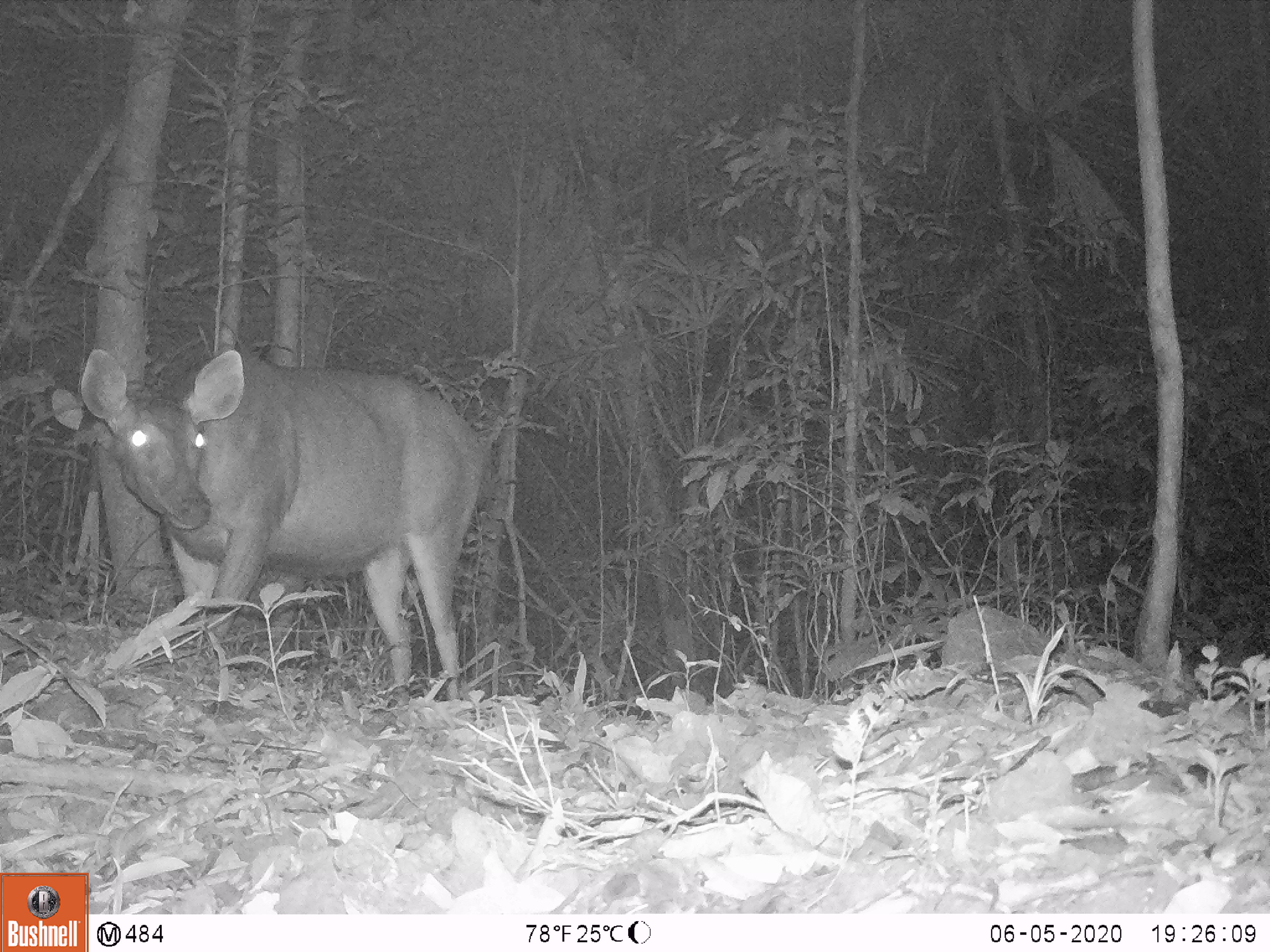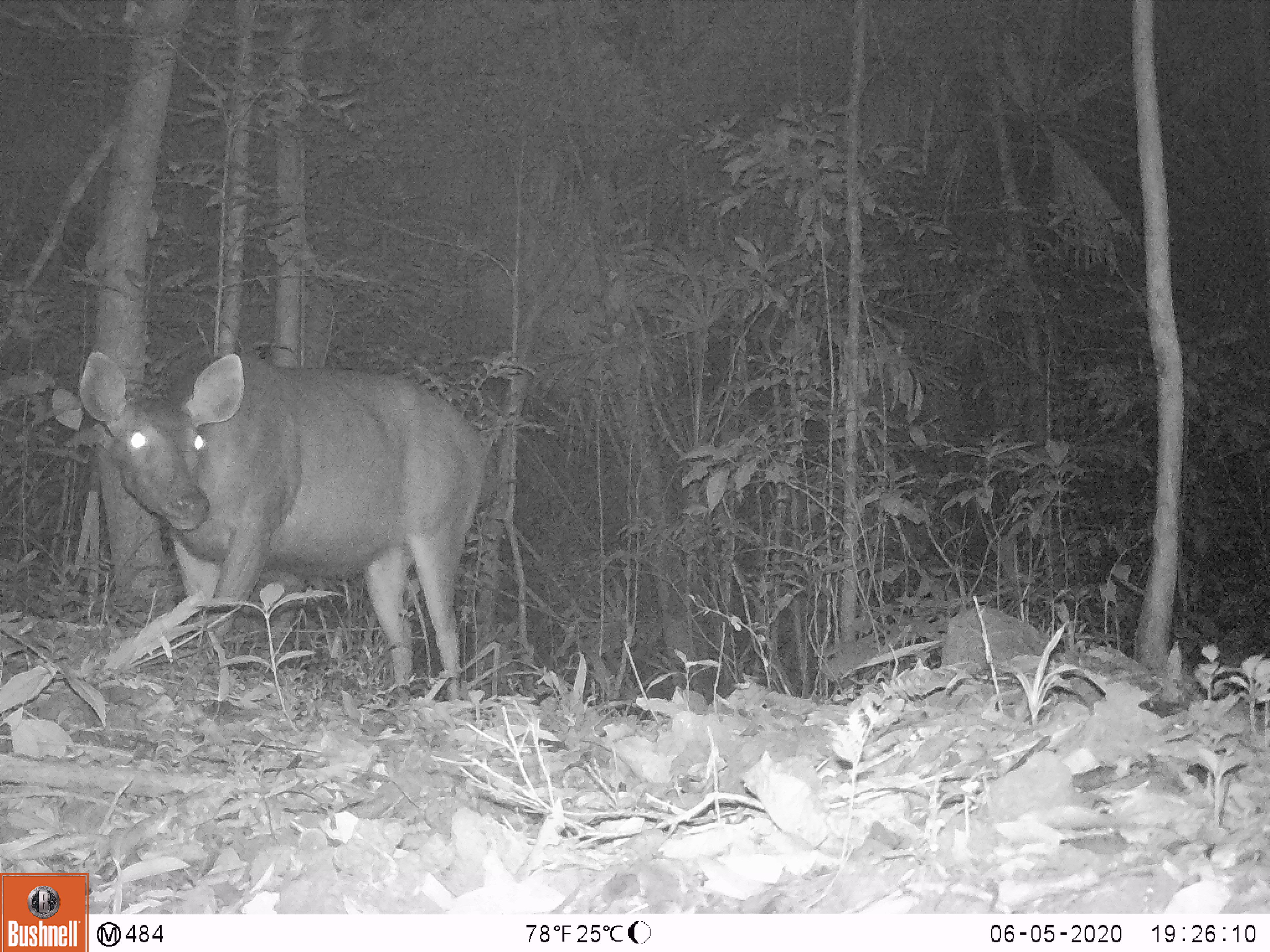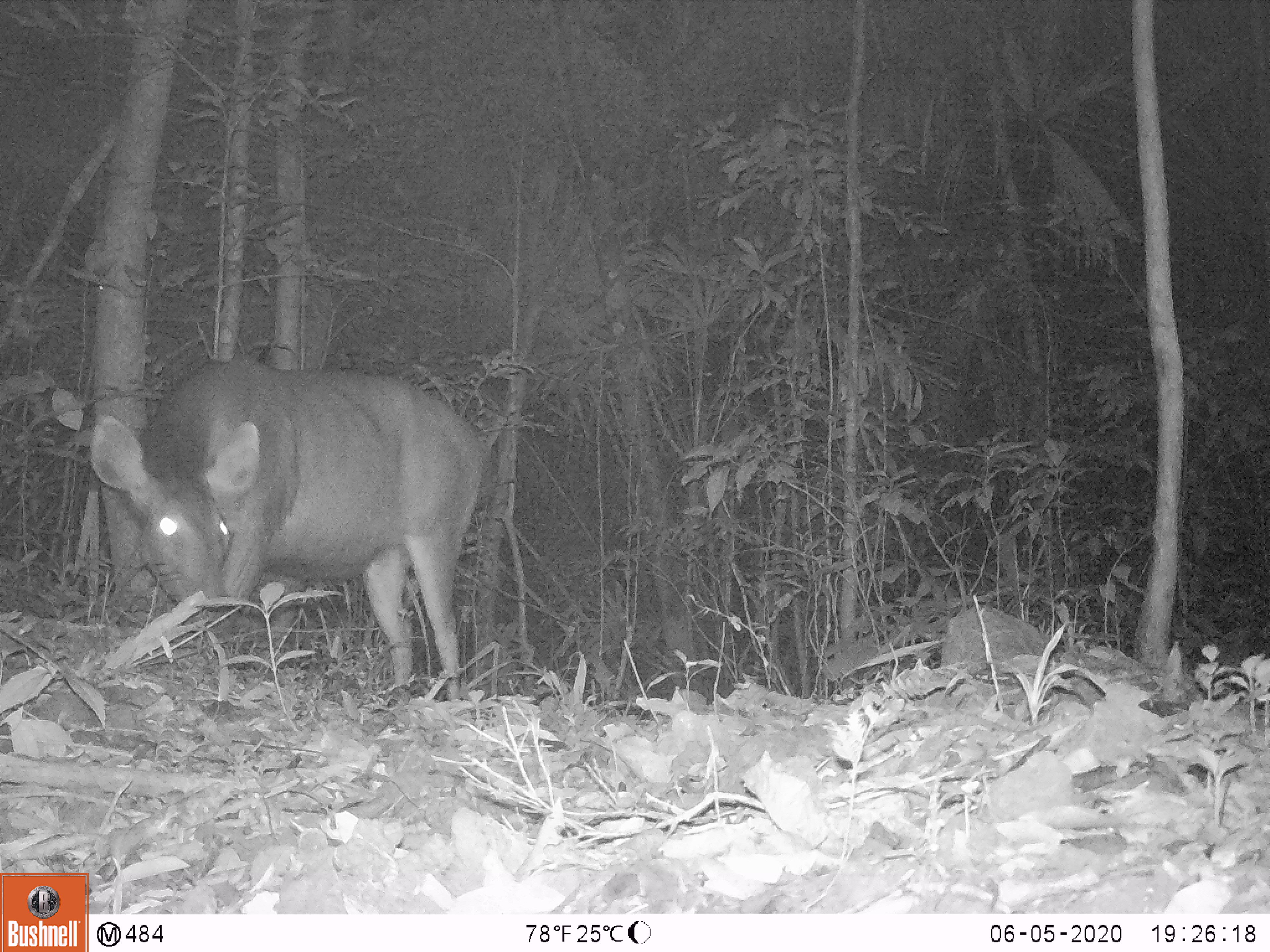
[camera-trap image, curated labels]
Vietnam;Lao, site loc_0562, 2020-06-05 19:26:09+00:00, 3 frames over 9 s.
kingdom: Animalia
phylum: Chordata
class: Mammalia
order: Artiodactyla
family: Cervidae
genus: Rusa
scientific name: Rusa unicolor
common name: sambar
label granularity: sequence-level